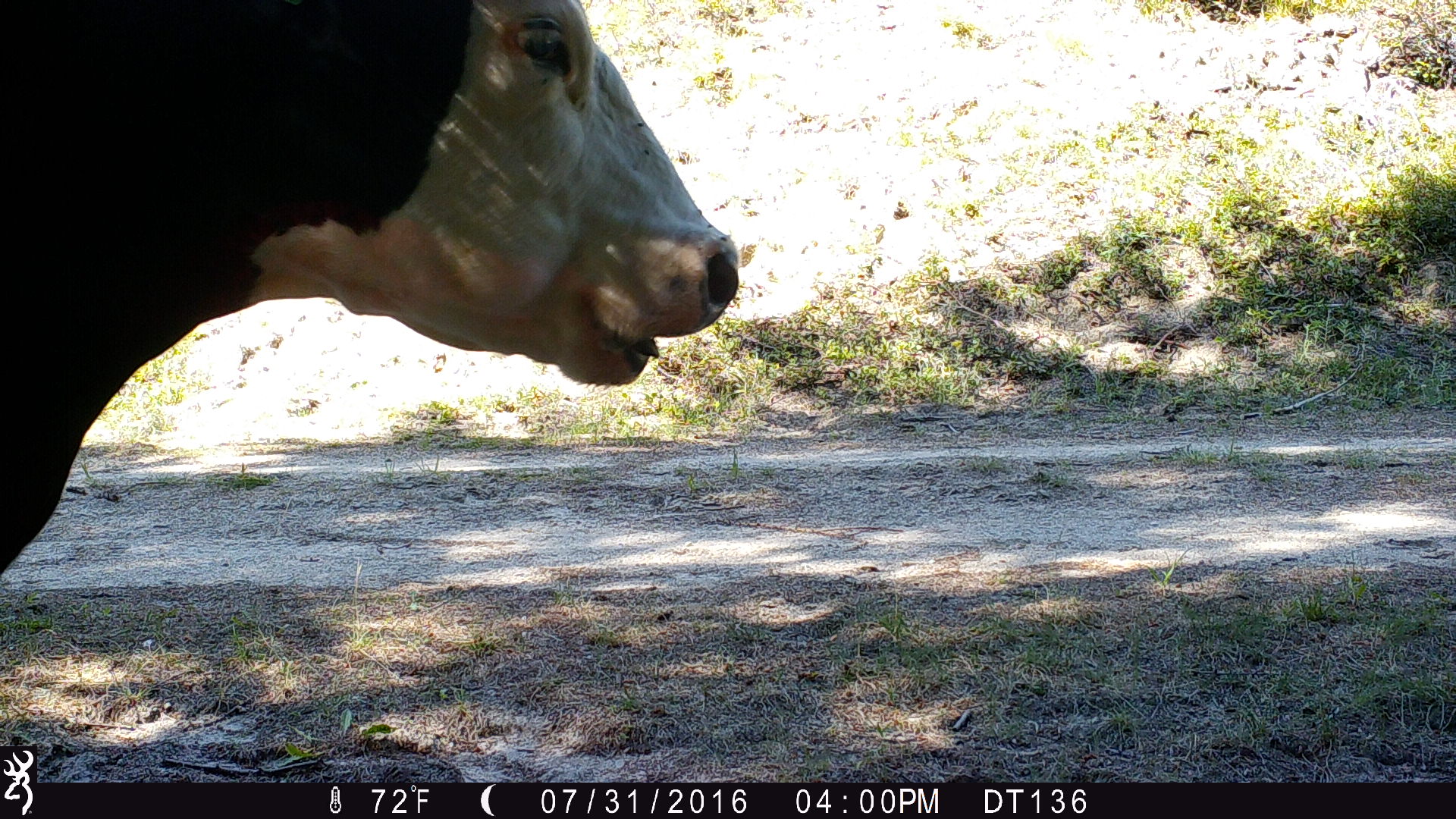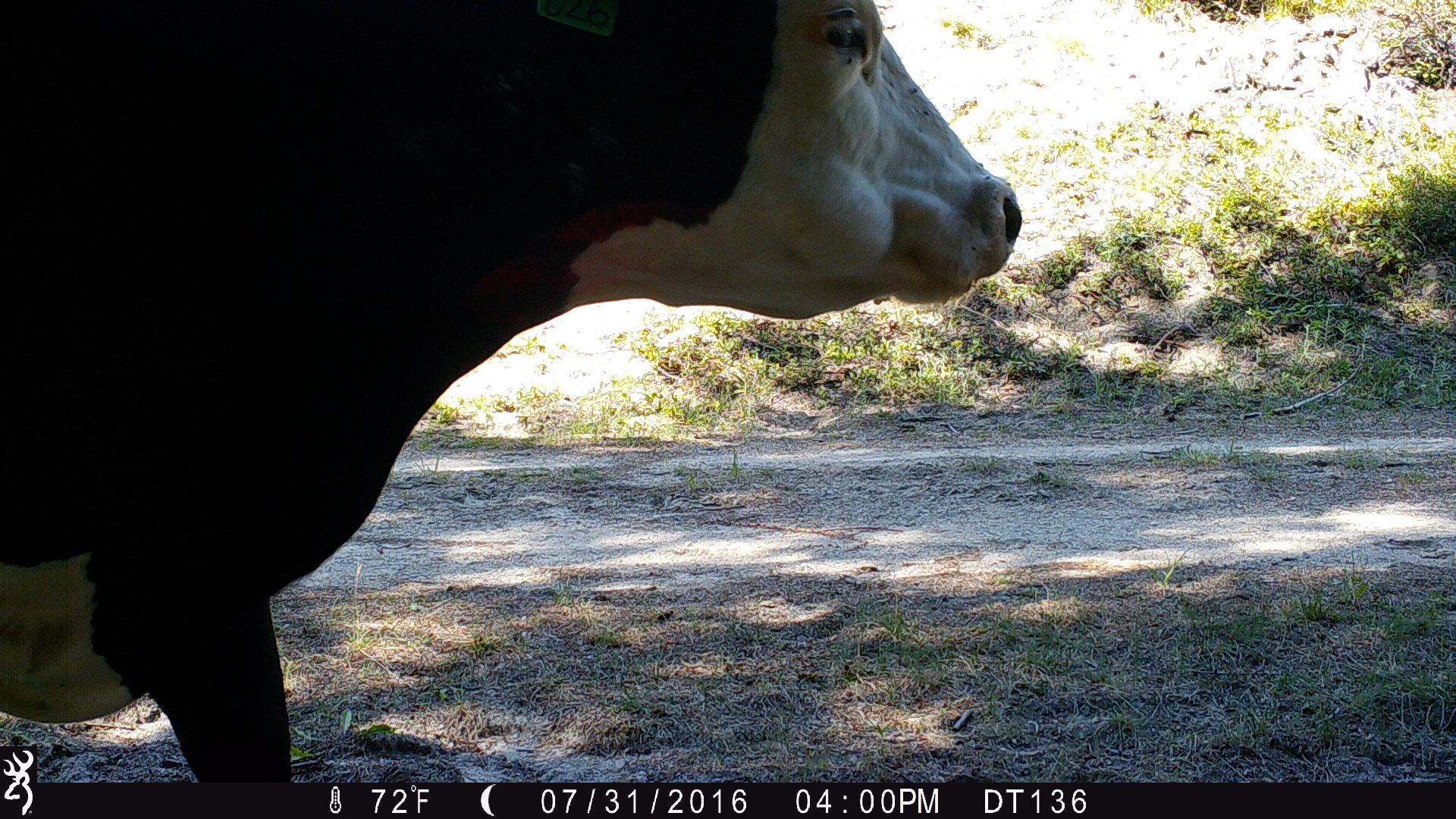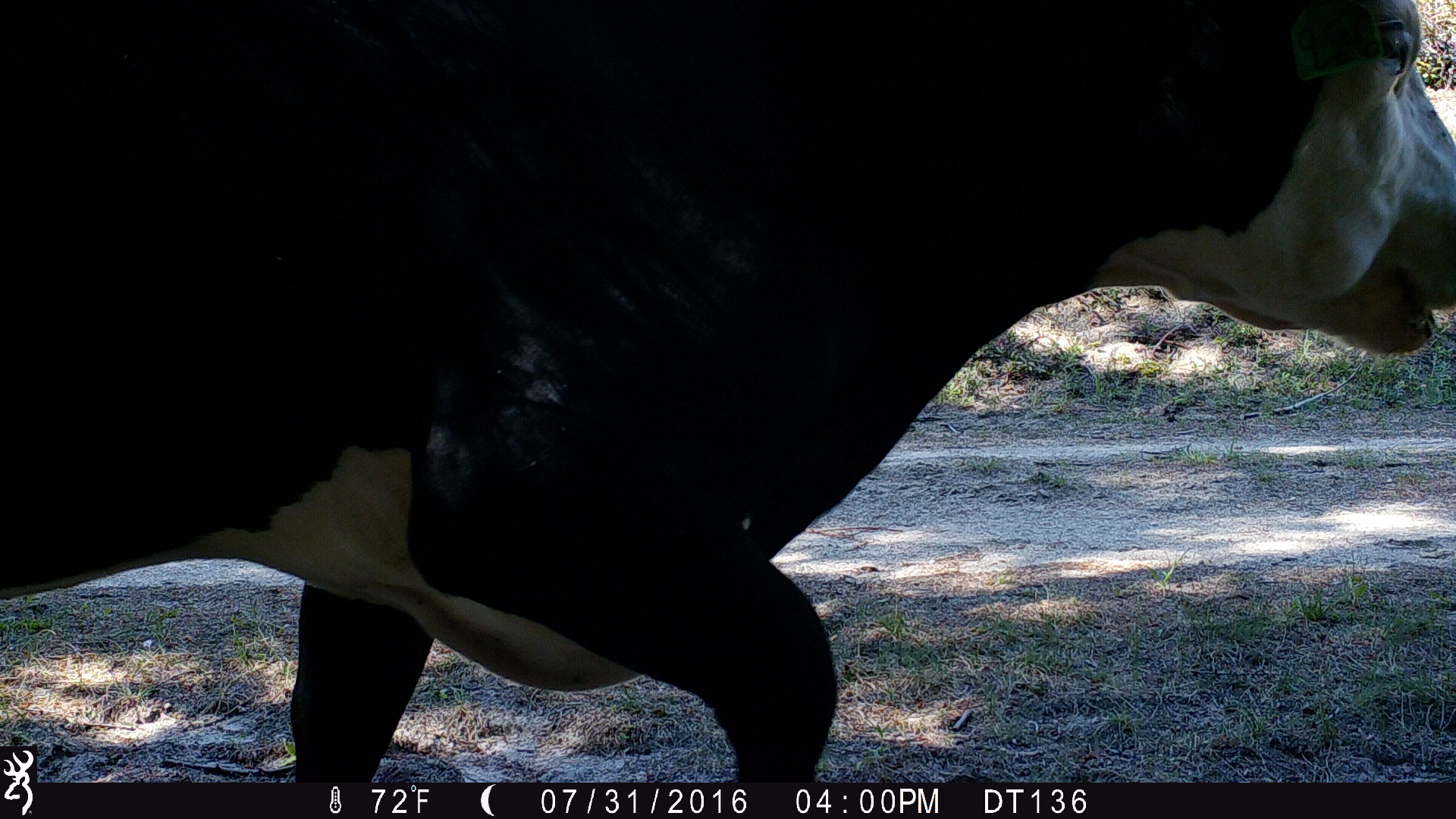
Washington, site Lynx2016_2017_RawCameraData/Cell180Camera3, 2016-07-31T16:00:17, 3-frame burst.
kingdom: Animalia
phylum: Chordata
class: Mammalia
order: Artiodactyla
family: Bovidae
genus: Bos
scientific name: Bos taurus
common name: domestic cattle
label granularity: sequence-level